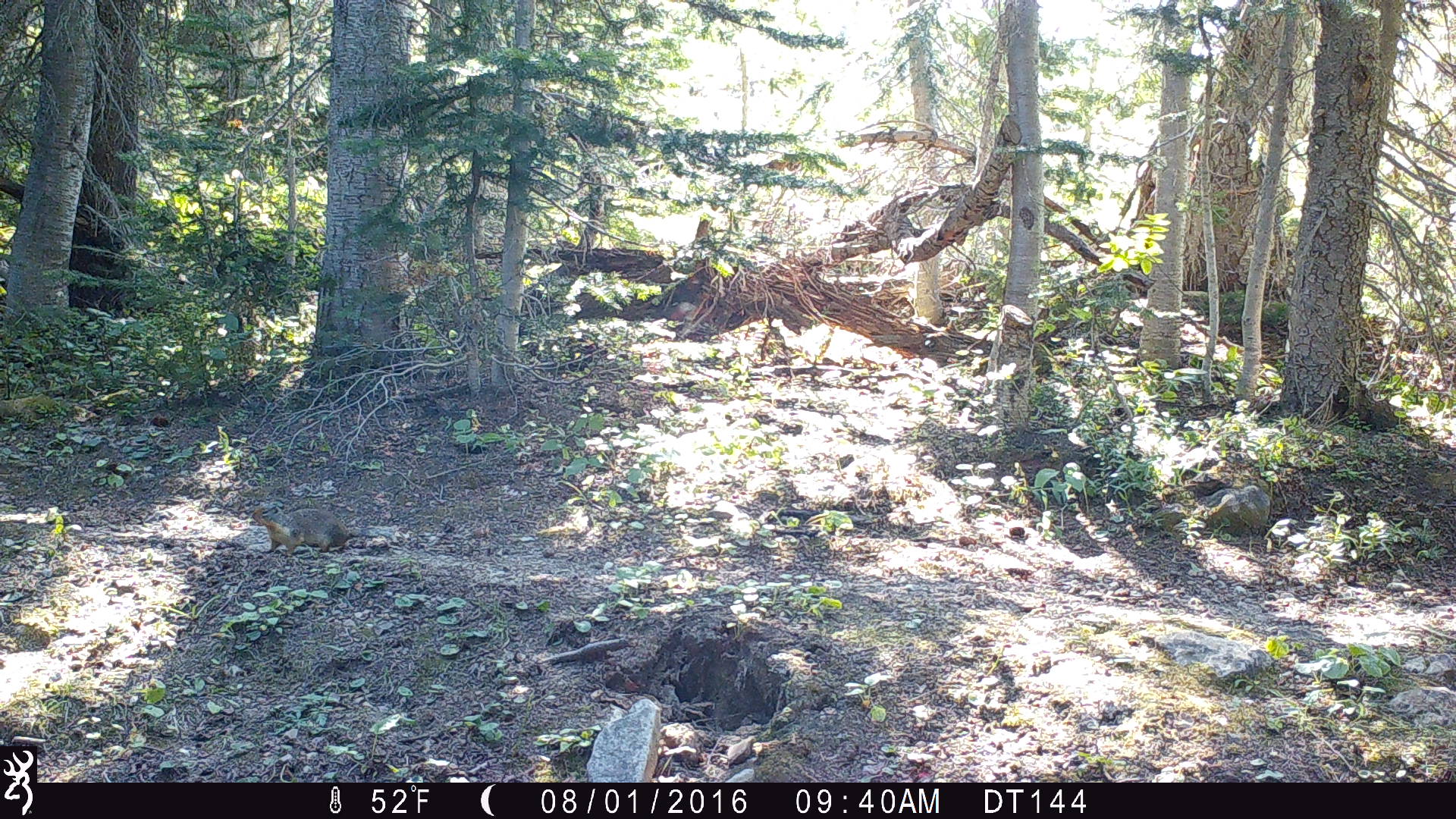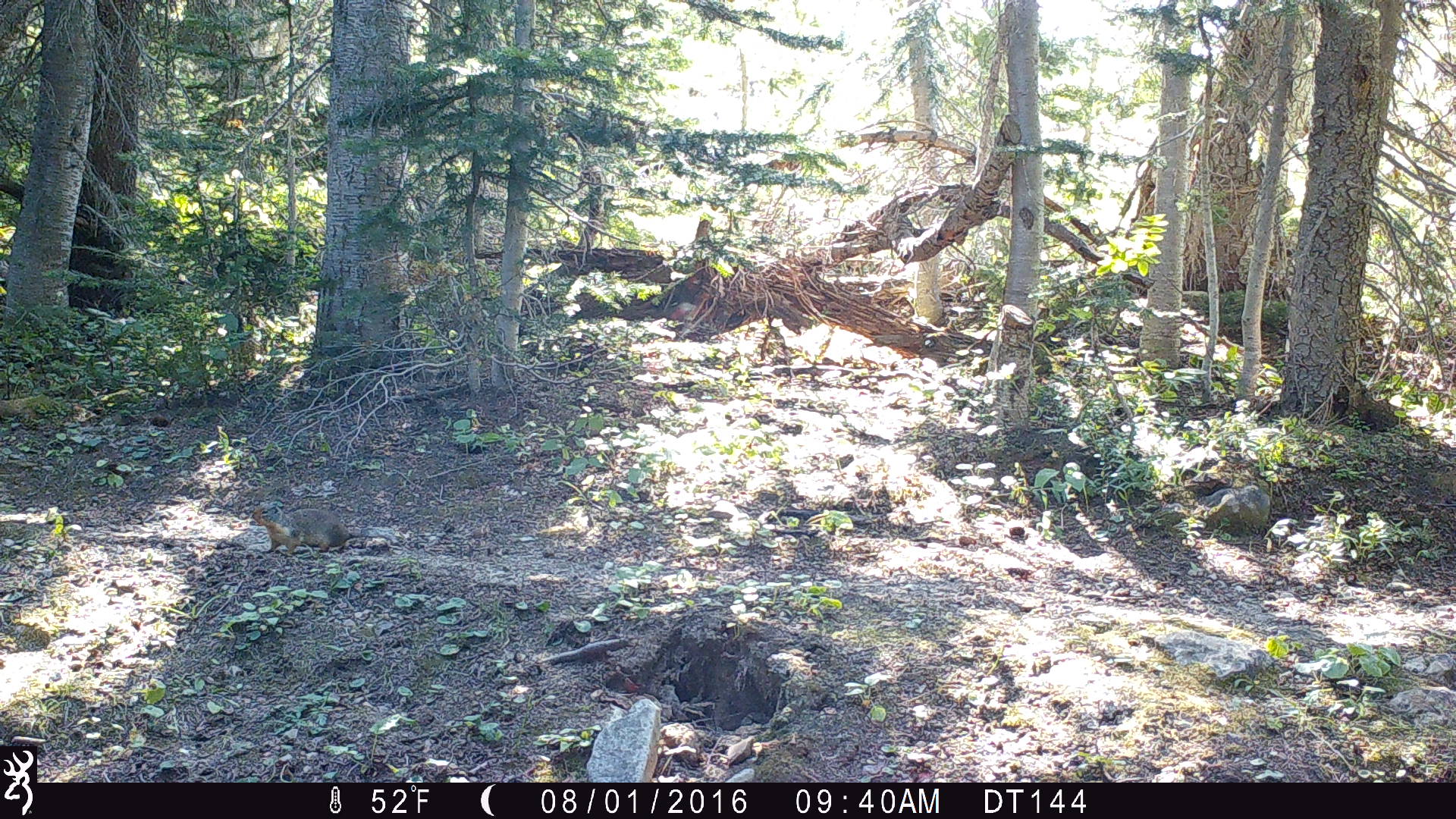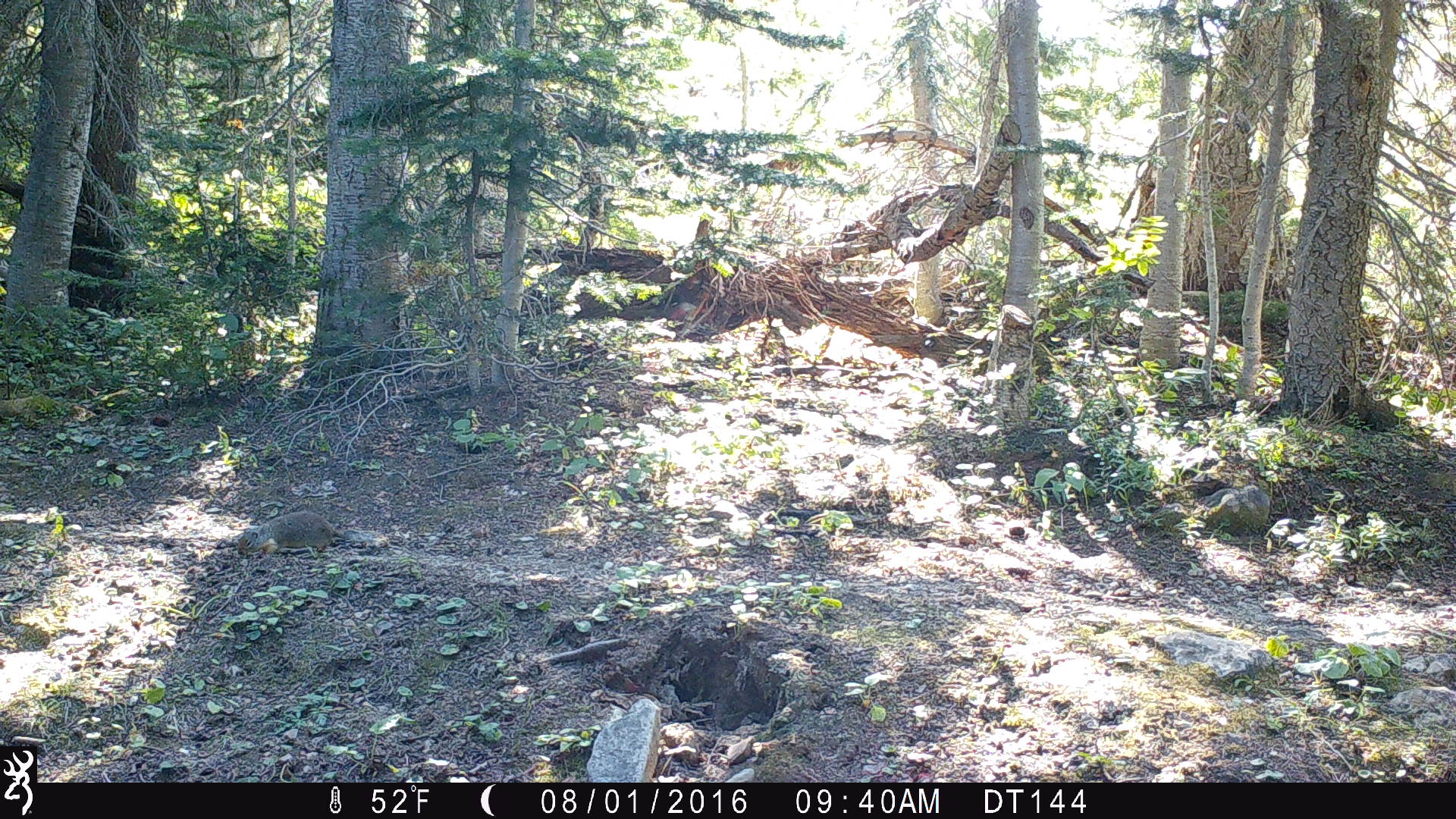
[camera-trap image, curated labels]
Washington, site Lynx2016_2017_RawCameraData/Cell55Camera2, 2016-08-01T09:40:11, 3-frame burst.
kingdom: Animalia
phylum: Chordata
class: Mammalia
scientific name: Mammalia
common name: small mammal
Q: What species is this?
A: Small mammal (Mammalia).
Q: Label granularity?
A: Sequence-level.